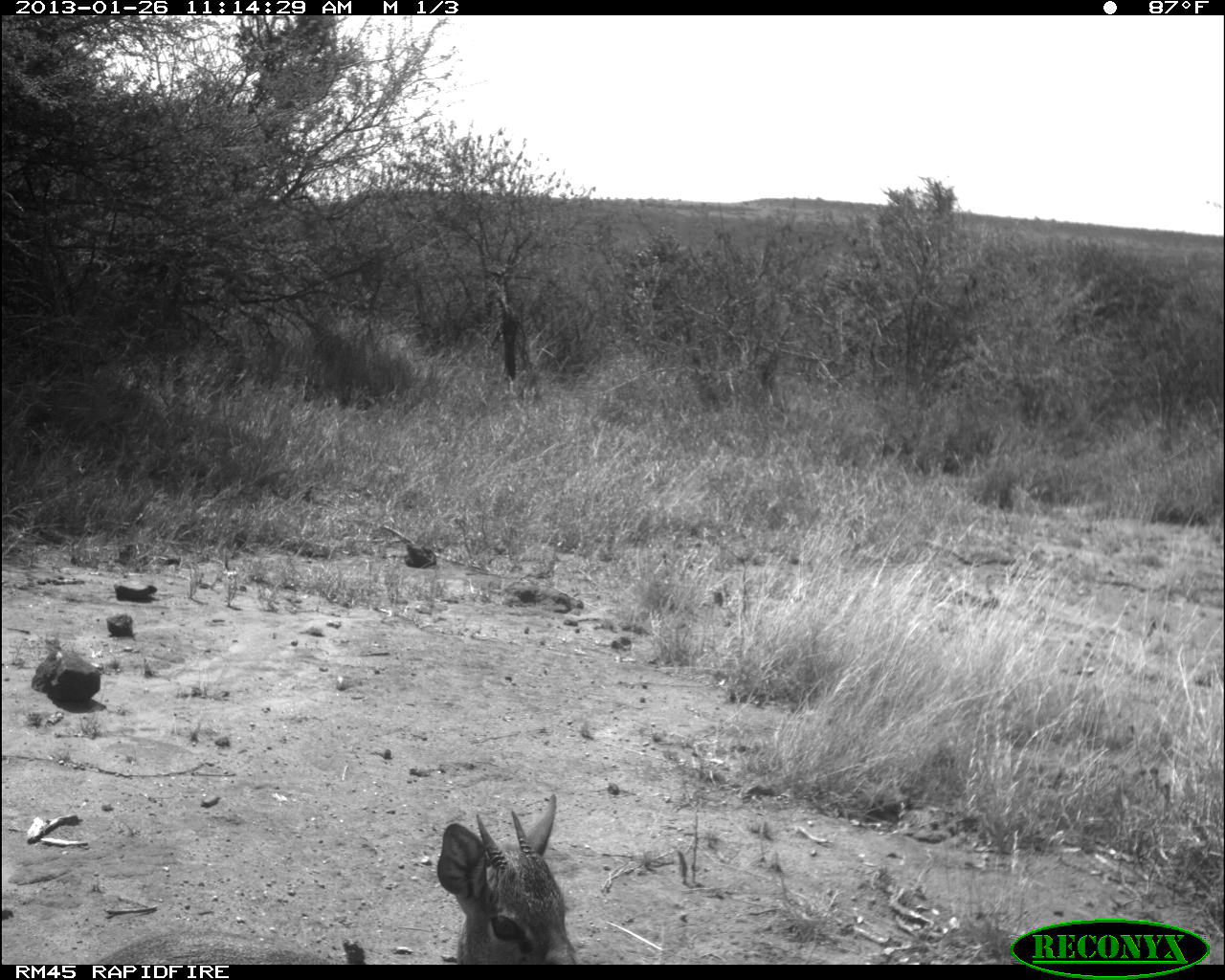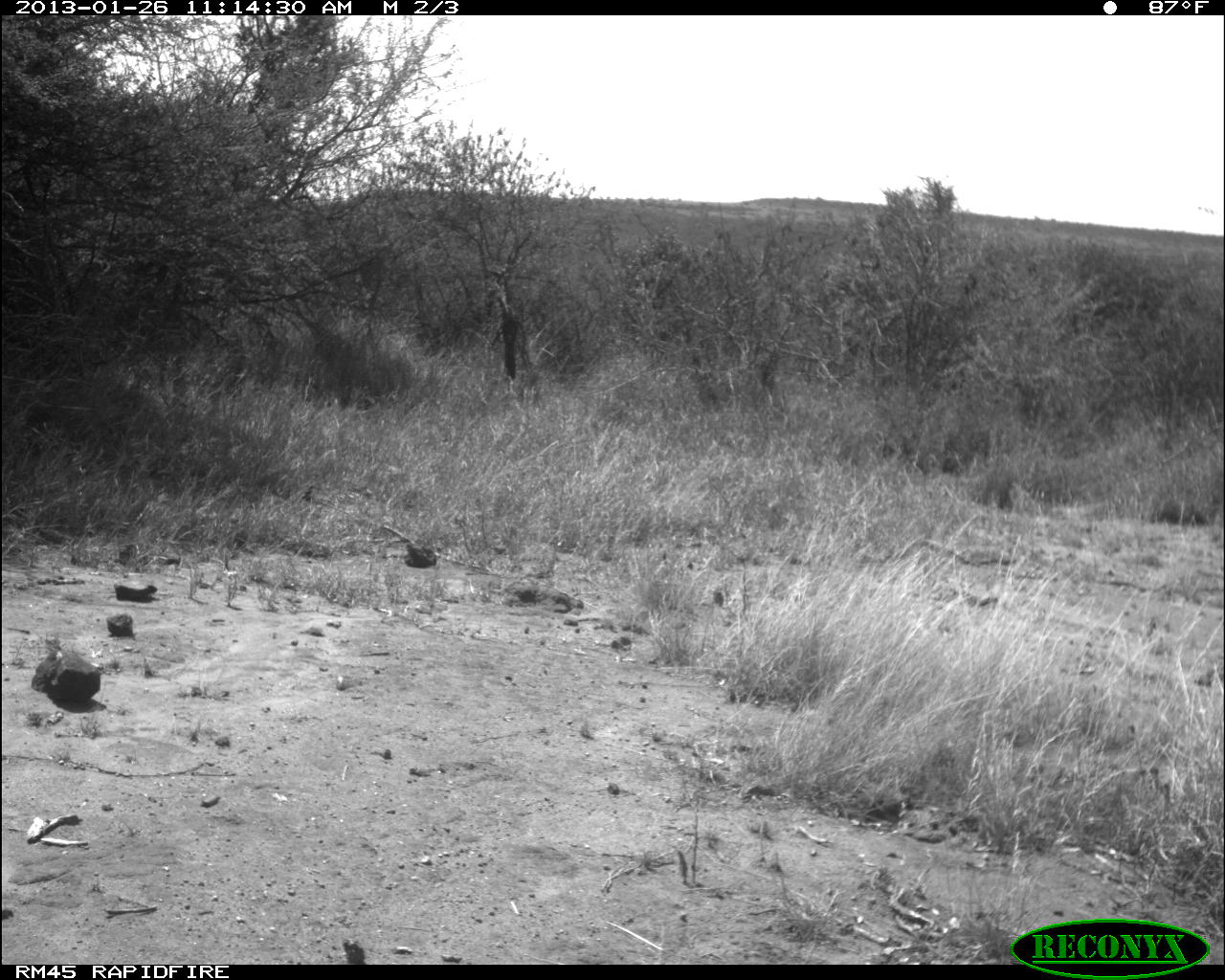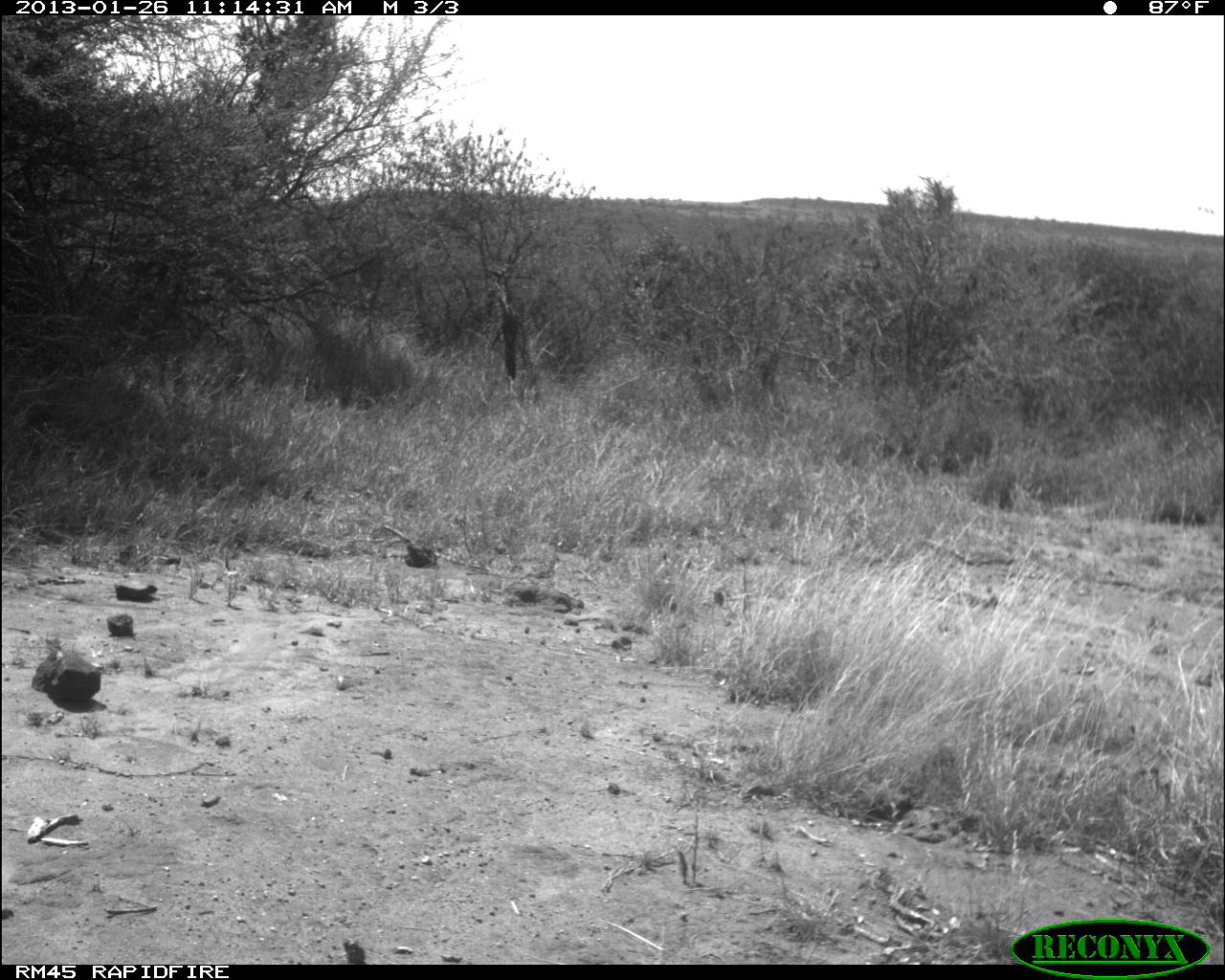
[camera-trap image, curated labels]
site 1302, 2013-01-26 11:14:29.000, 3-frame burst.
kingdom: Animalia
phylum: Chordata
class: Mammalia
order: Artiodactyla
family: Bovidae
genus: Madoqua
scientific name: Madoqua guentheri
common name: günther's dik-dik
Madoqua guentheri (günther's dik-dik), count 1.